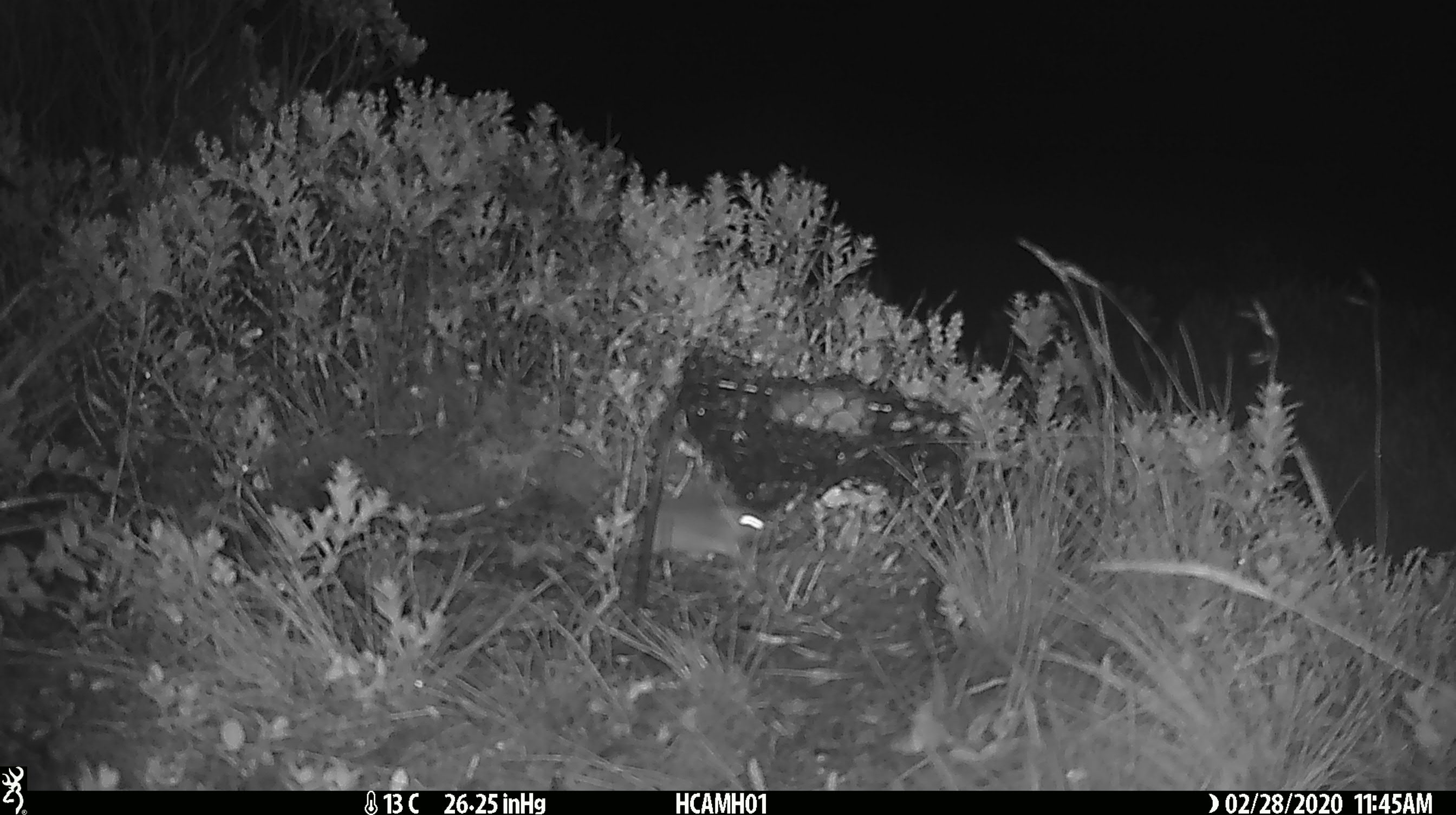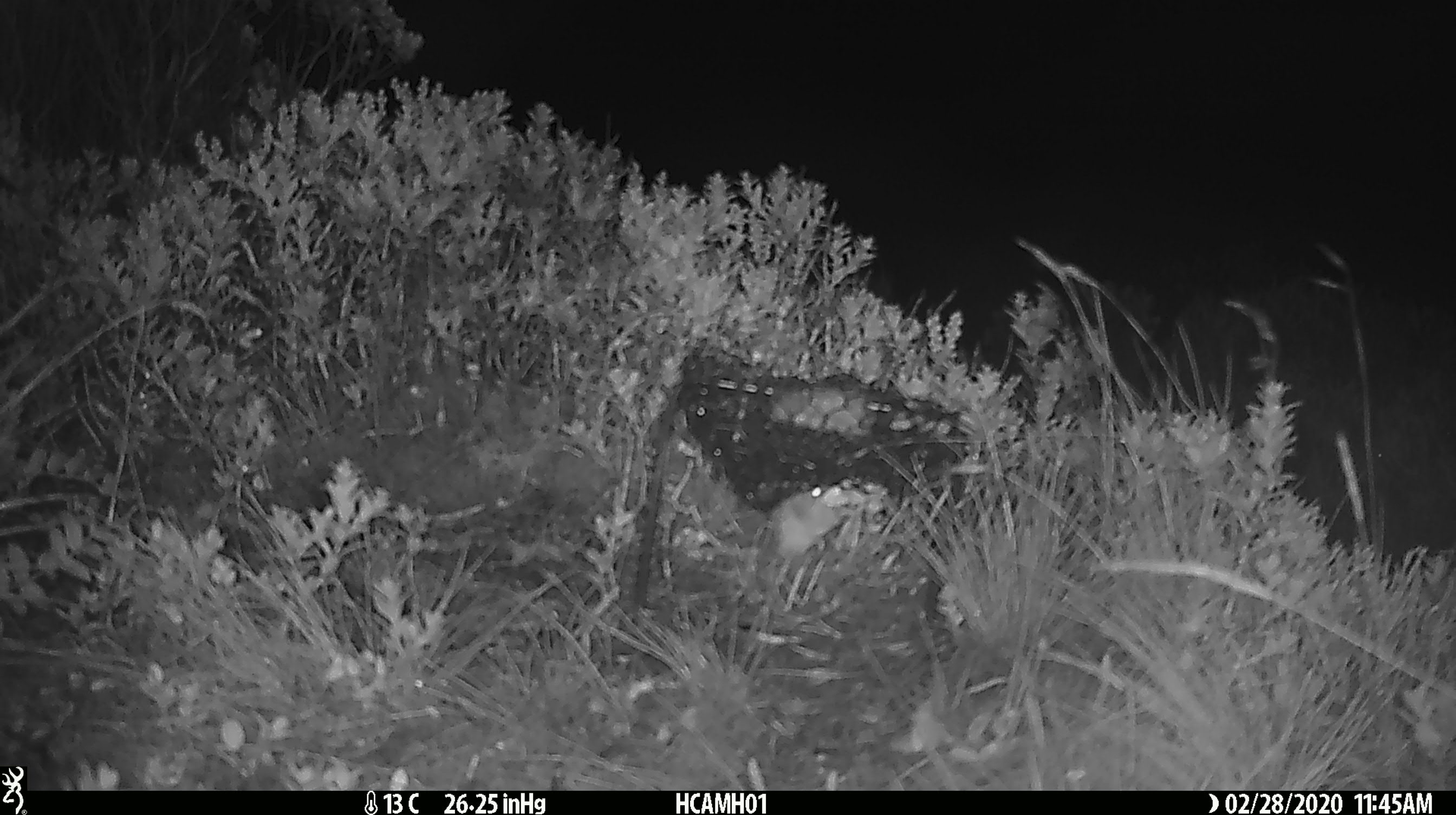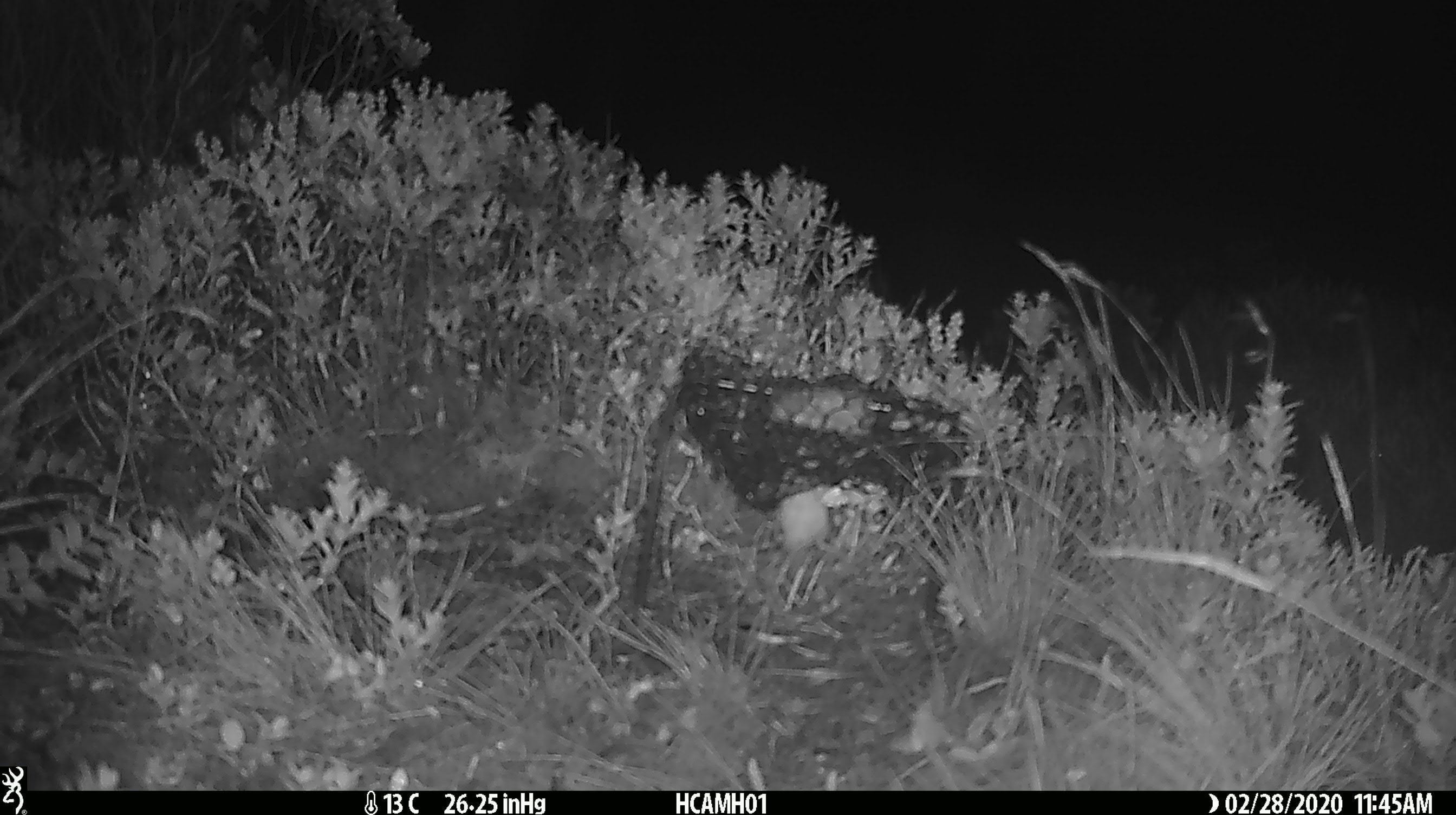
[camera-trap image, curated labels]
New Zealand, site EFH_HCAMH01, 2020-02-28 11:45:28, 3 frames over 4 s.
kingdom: Animalia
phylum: Chordata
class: Mammalia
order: Rodentia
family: Muridae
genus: Mus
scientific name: Mus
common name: mouse